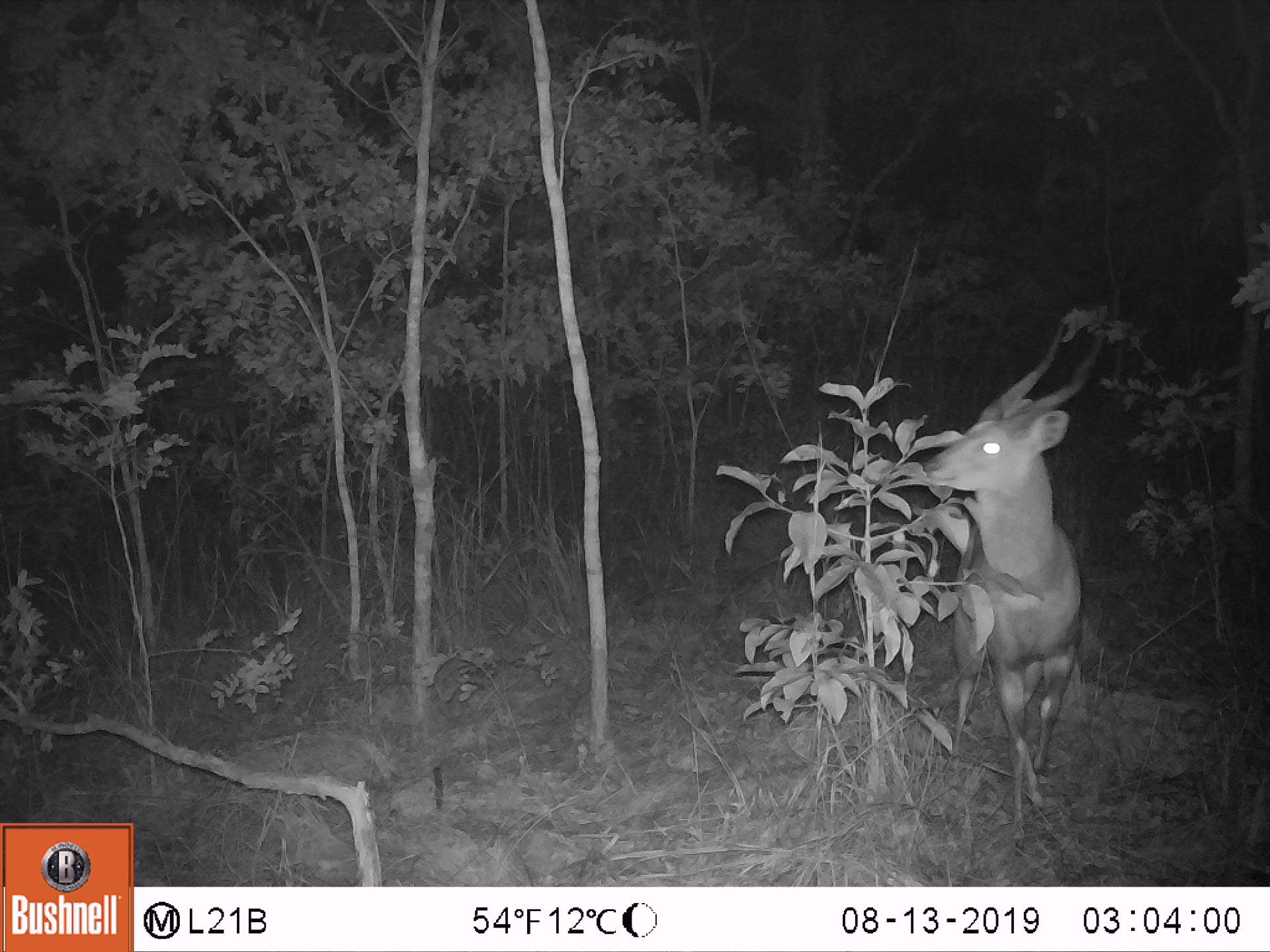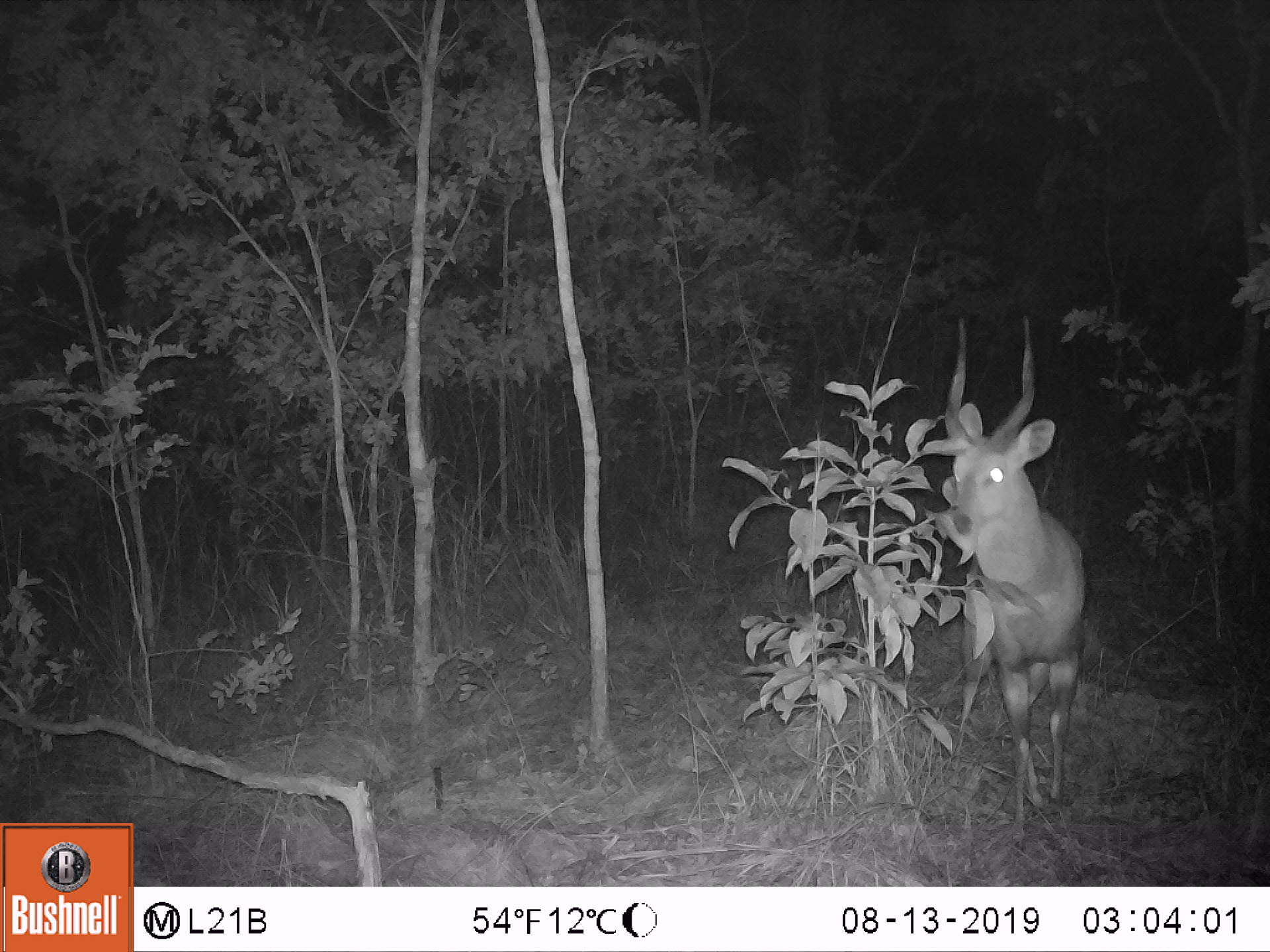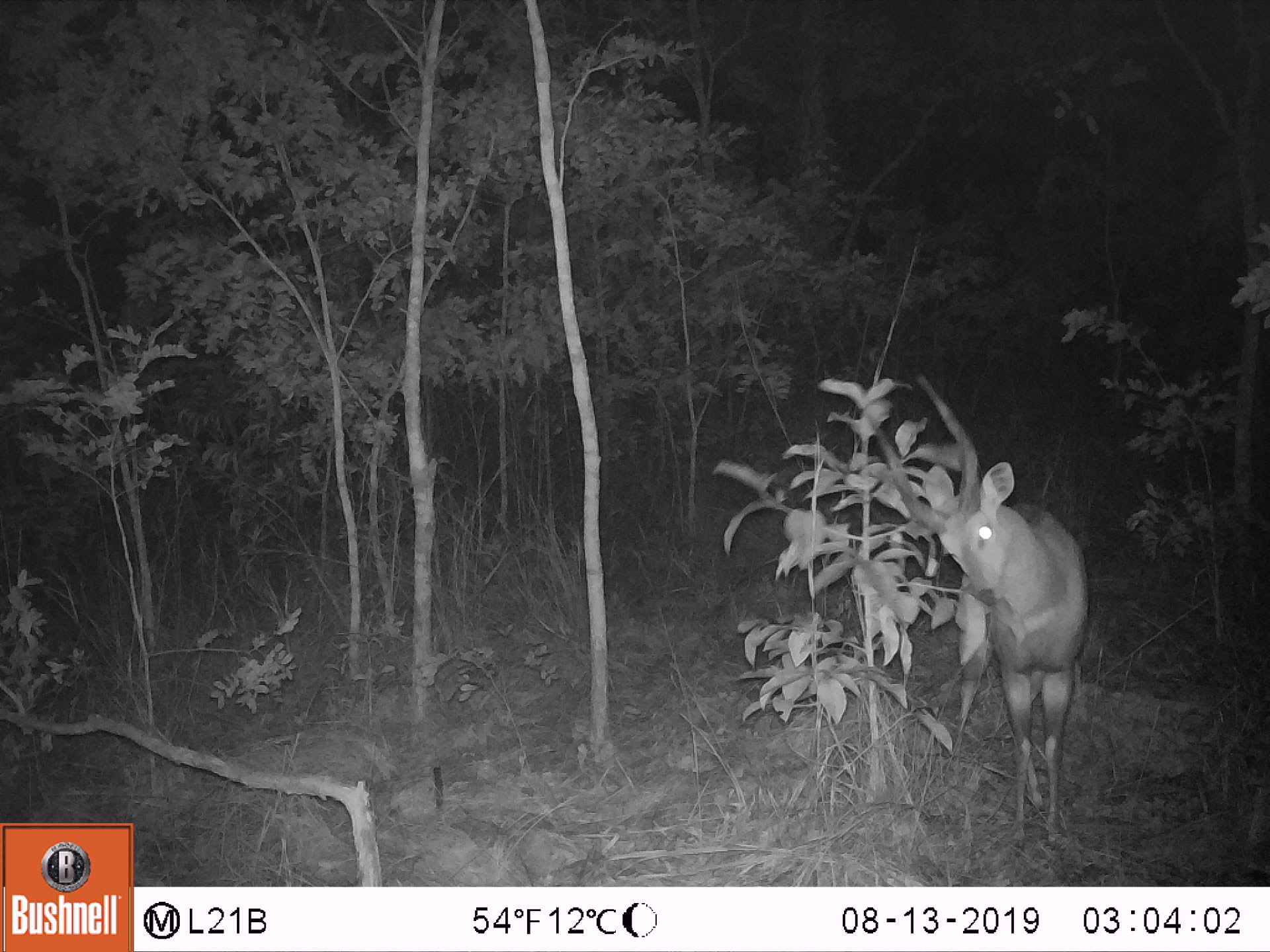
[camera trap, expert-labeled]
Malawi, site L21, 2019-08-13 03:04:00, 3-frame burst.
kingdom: Animalia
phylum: Chordata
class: Mammalia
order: Artiodactyla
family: Bovidae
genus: Tragelaphus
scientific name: Tragelaphus sylvaticus sylvaticus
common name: cape bushbuck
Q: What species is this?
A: Cape bushbuck (Tragelaphus sylvaticus sylvaticus).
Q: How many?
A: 1.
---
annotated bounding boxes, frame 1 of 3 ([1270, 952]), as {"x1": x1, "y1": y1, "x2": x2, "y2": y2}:
cape bushbuck: {"x1": 916, "y1": 321, "x2": 1109, "y2": 829}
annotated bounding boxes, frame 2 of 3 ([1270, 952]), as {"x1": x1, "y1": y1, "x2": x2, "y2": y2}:
cape bushbuck: {"x1": 943, "y1": 318, "x2": 1084, "y2": 840}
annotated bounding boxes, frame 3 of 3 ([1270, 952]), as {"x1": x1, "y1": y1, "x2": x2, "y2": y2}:
cape bushbuck: {"x1": 872, "y1": 375, "x2": 1091, "y2": 840}